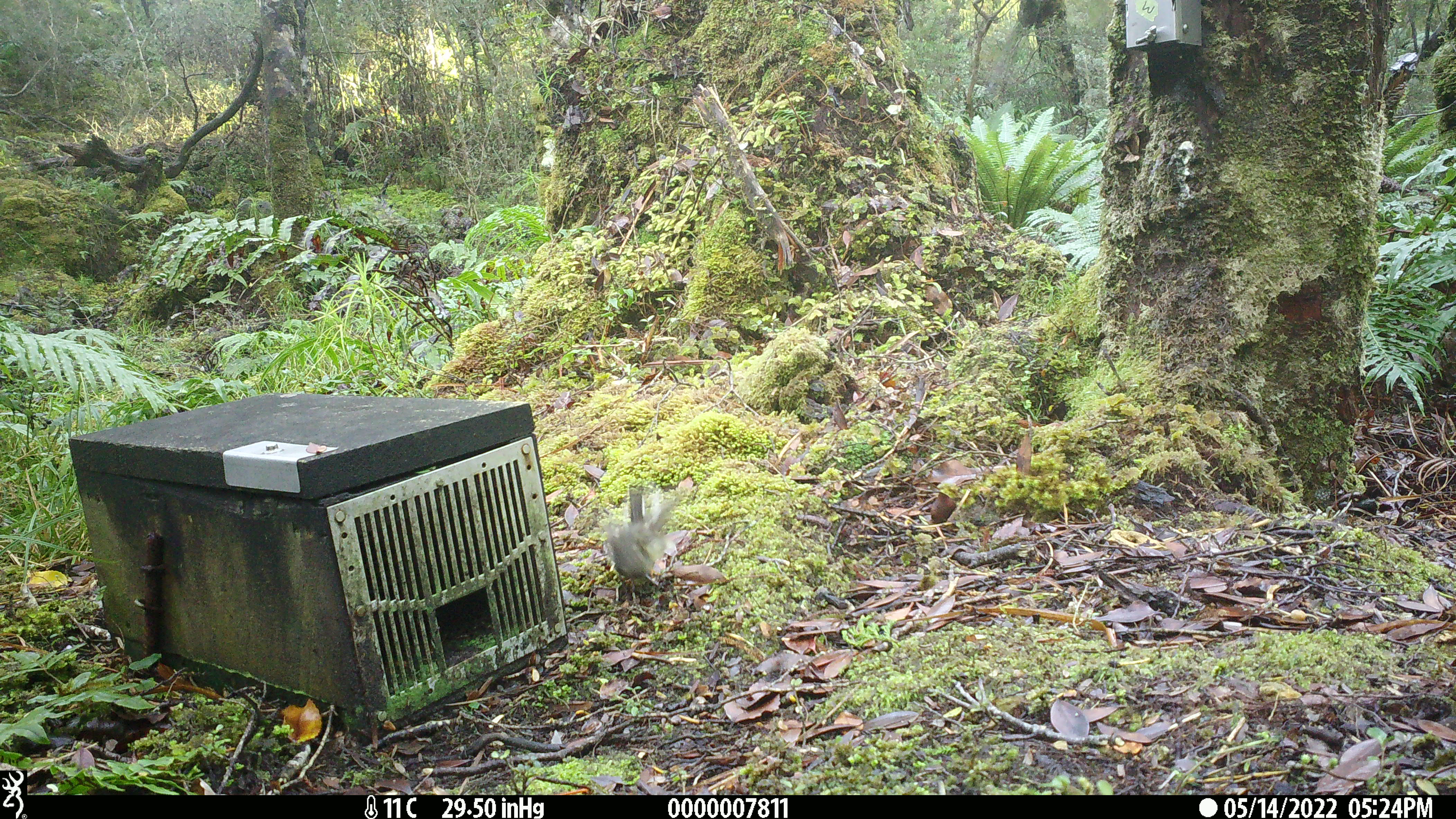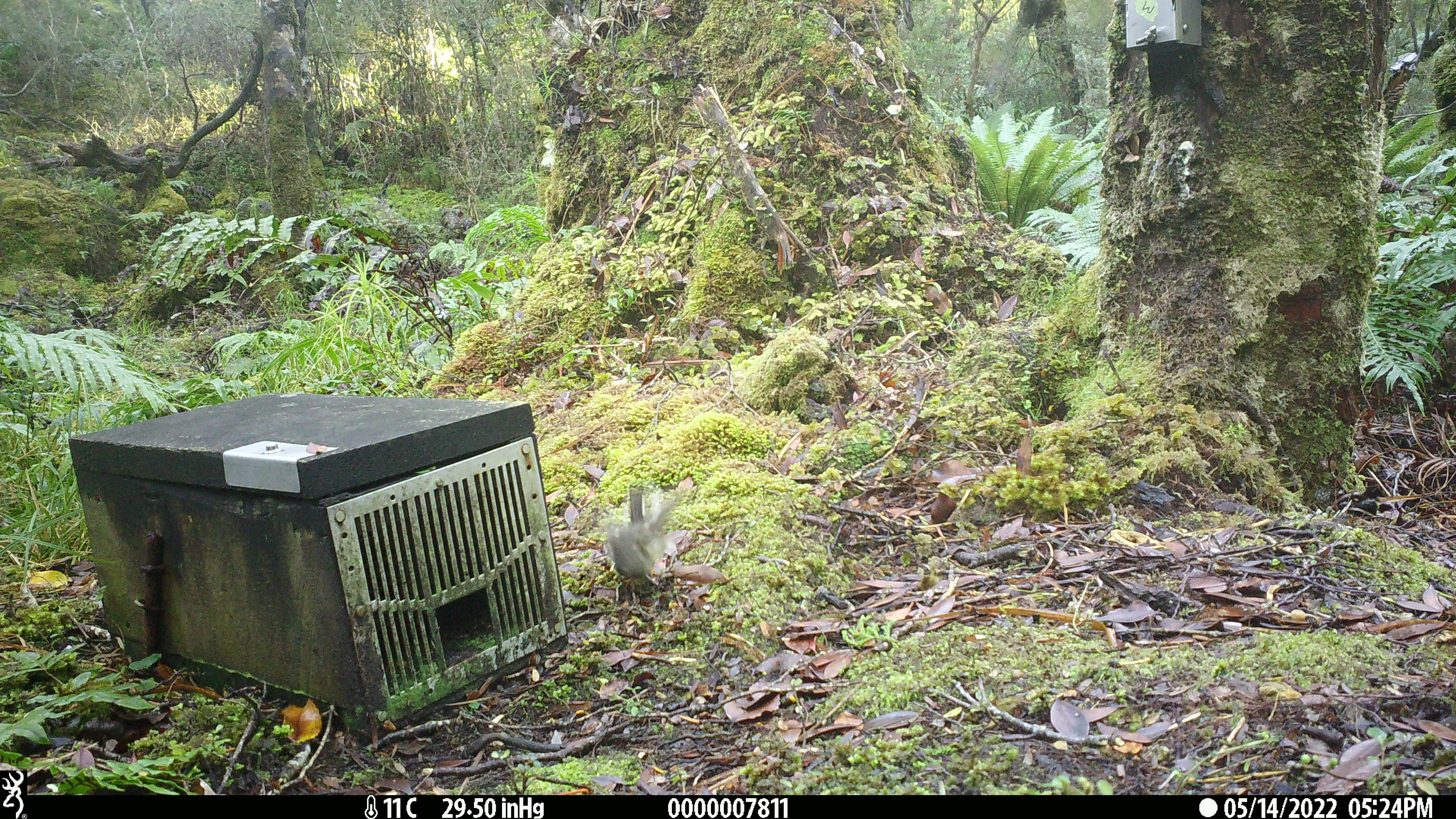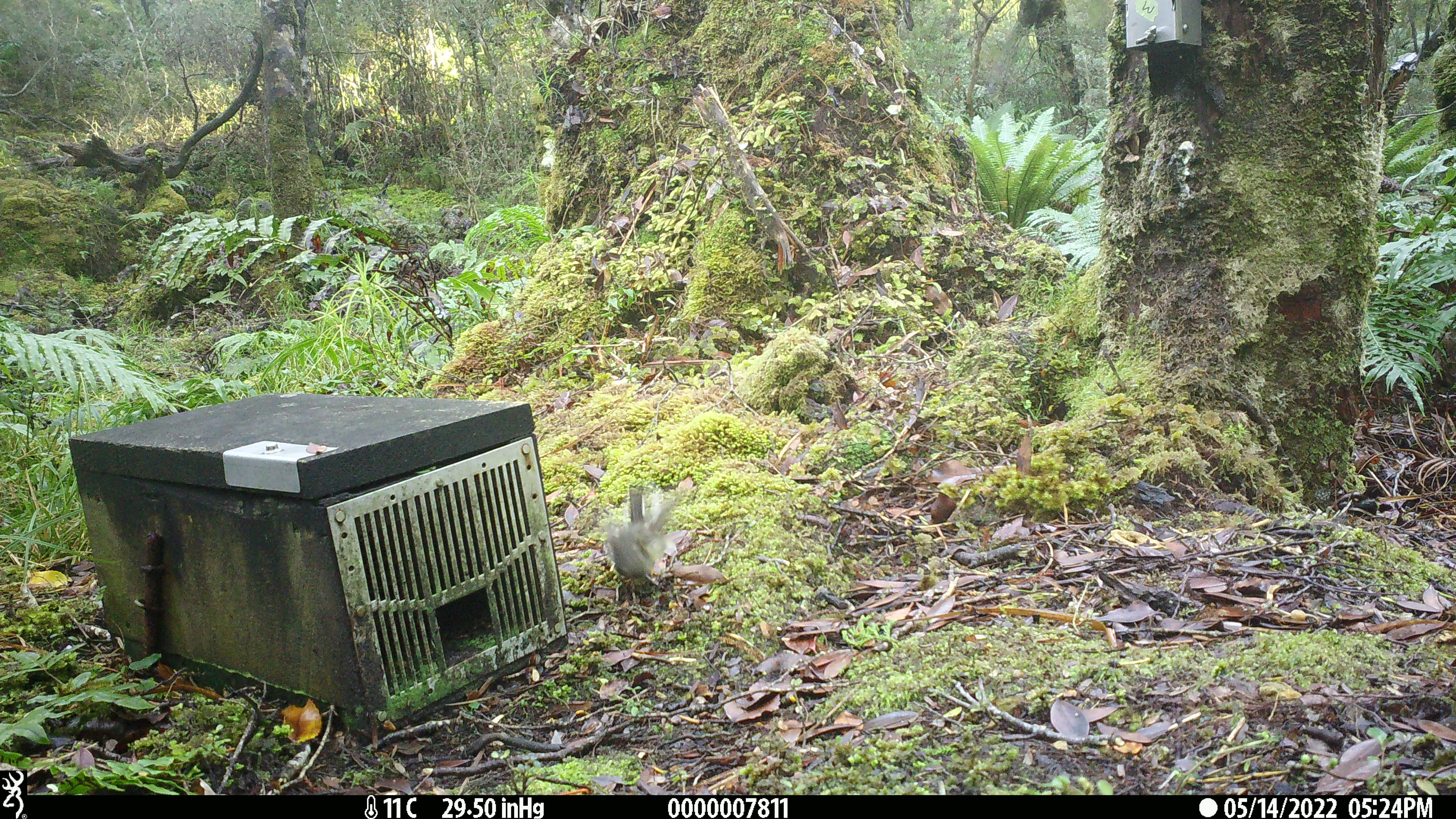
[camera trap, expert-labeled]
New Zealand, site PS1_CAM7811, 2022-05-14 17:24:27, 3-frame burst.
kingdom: Animalia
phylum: Chordata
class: Aves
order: Passeriformes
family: Petroicidae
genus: Petroica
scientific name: Petroica macrocephala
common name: tomtit